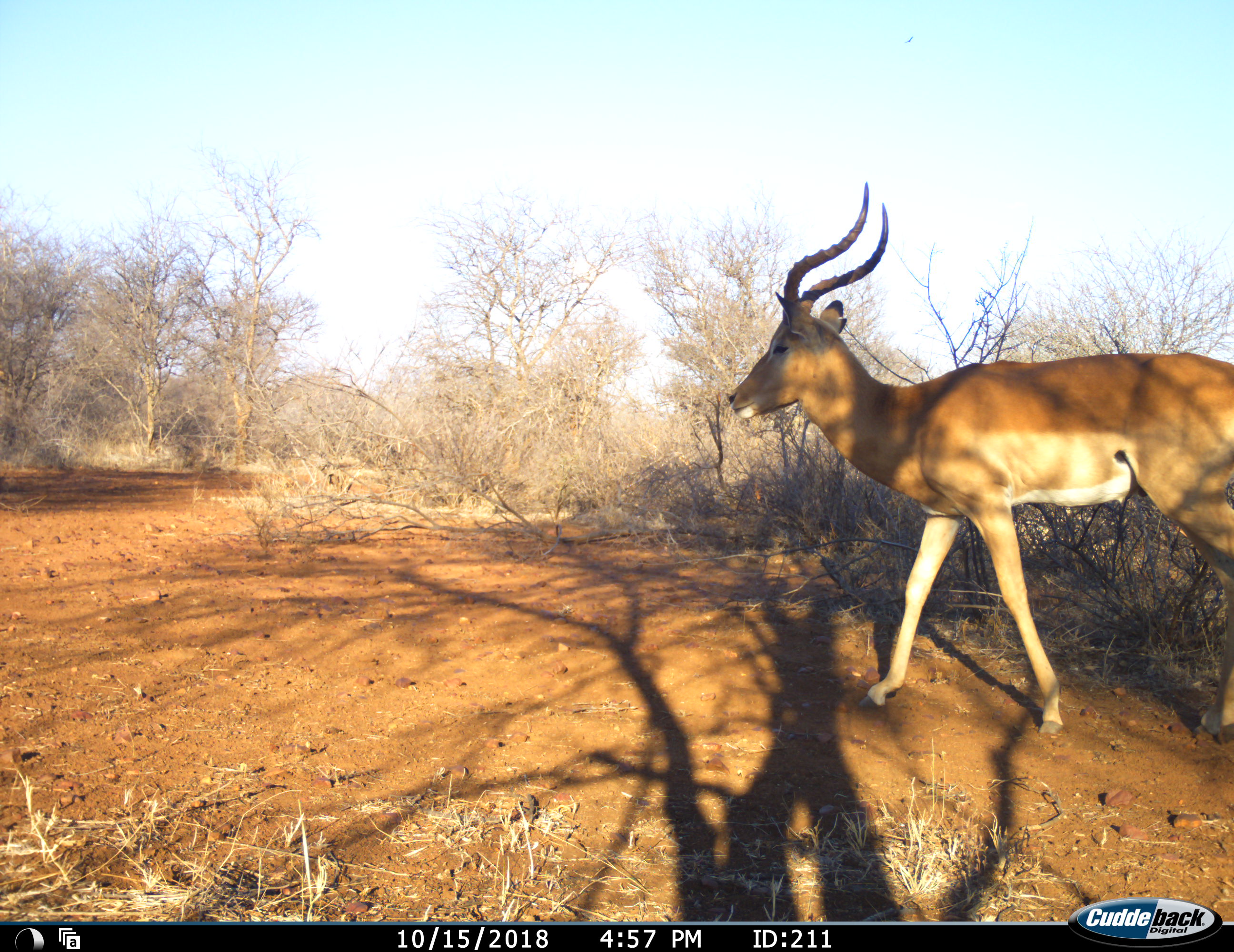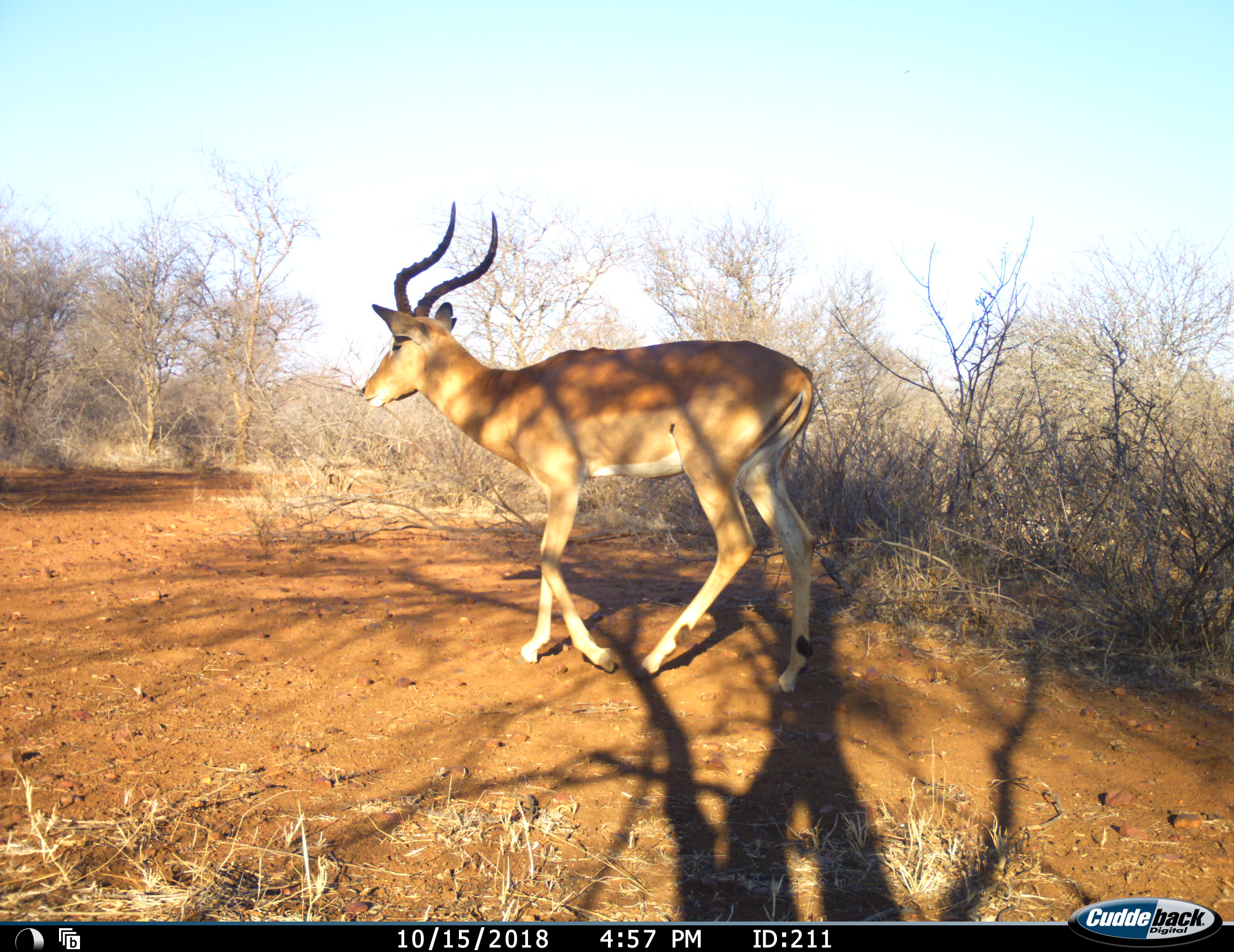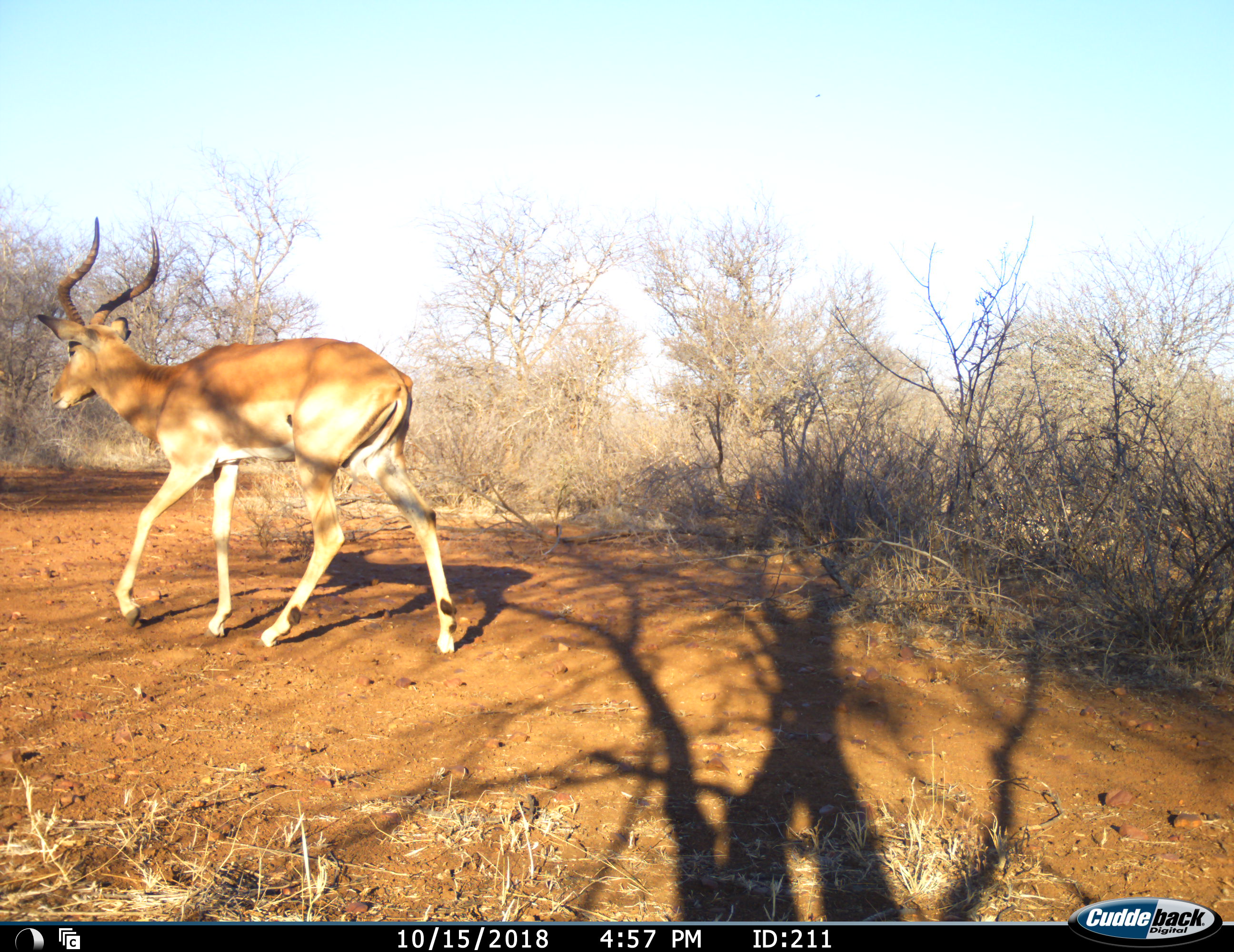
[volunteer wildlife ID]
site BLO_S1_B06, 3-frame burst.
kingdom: Animalia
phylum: Chordata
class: Mammalia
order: Artiodactyla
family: Bovidae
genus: Aepyceros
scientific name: Aepyceros melampus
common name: impala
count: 1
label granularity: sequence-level